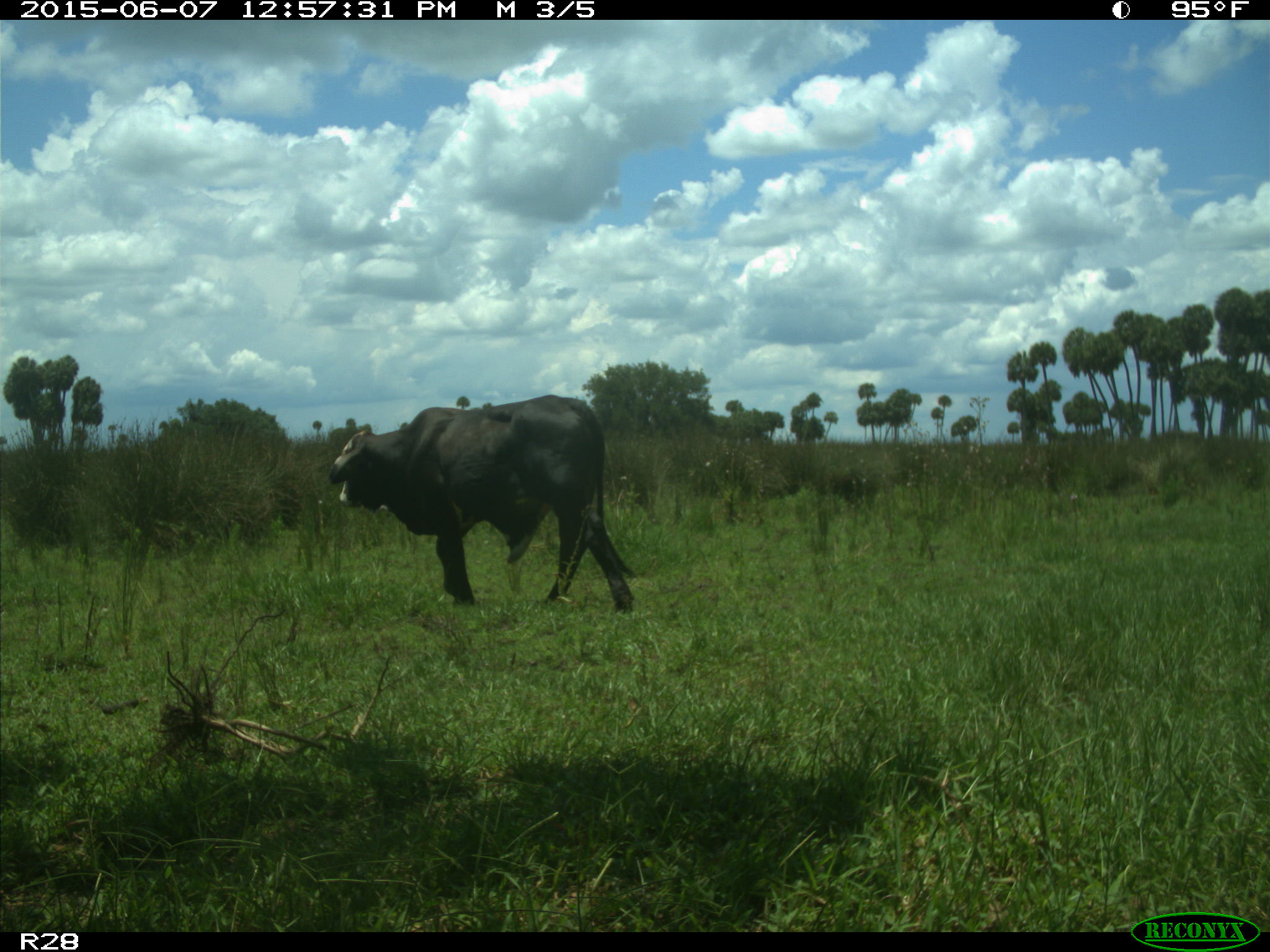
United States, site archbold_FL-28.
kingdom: Animalia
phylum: Chordata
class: Mammalia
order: Artiodactyla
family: Bovidae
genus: Bos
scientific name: Bos taurus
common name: domestic cow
Bos taurus (domestic cow).